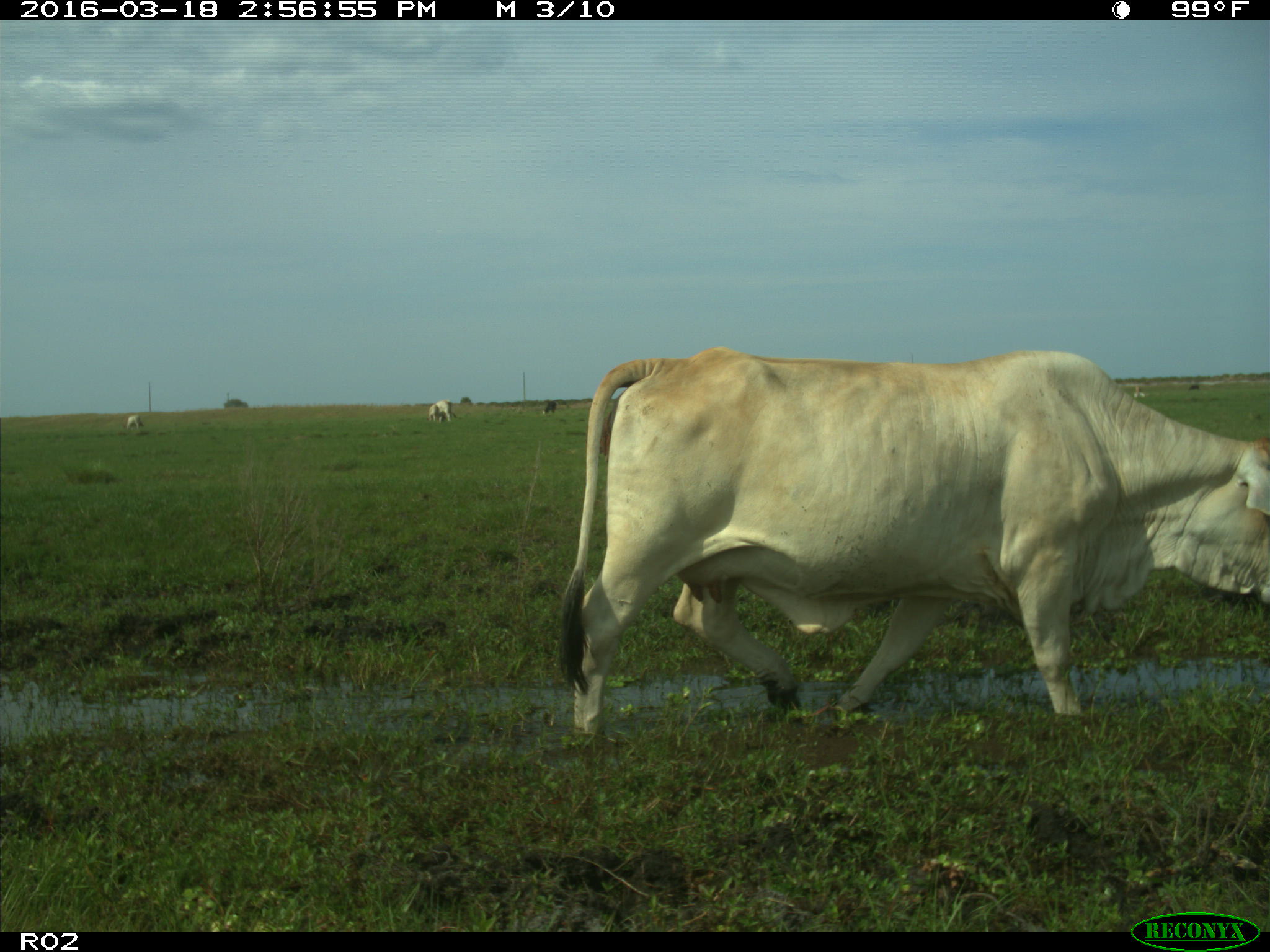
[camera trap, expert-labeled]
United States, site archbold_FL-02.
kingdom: Animalia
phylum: Chordata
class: Mammalia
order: Artiodactyla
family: Bovidae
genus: Bos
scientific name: Bos taurus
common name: domestic cow